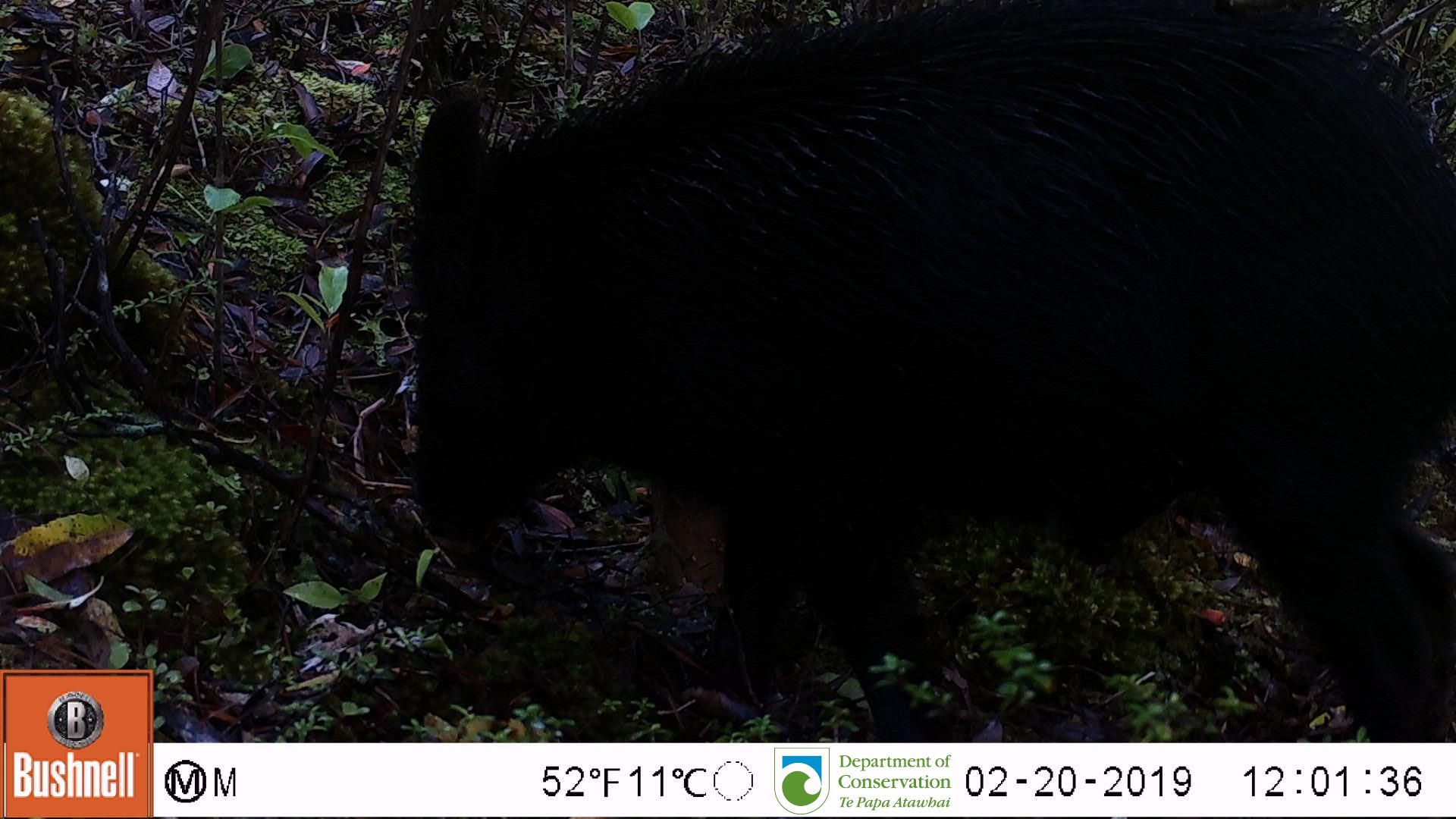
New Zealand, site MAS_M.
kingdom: Animalia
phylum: Chordata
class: Mammalia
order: Artiodactyla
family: Suidae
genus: Sus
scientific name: Sus scrofa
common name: pig